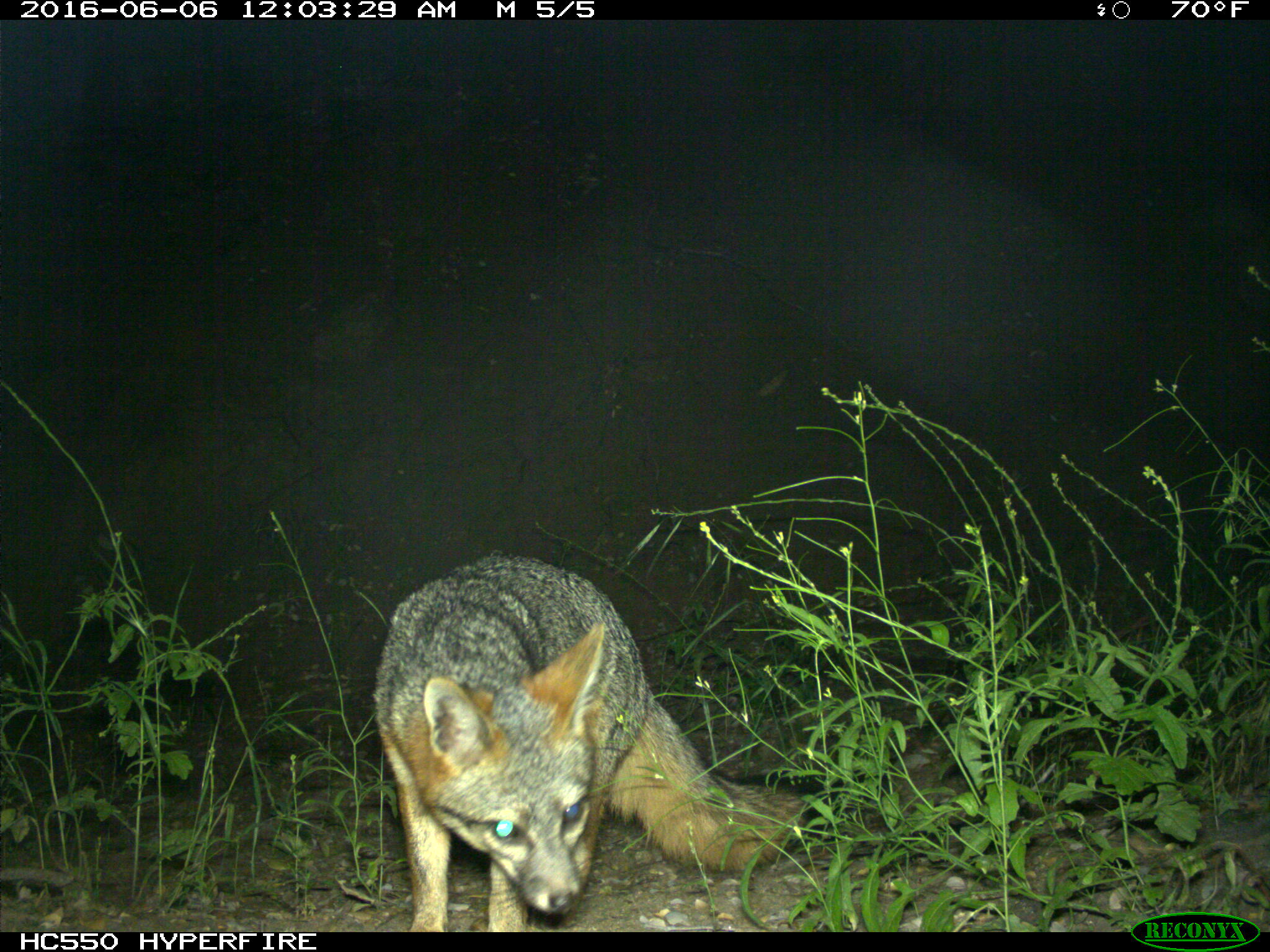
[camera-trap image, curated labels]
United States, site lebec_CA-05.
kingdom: Animalia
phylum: Chordata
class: Mammalia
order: Carnivora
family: Canidae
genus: Urocyon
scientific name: Urocyon cinereoargenteus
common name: gray fox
Urocyon cinereoargenteus (gray fox).